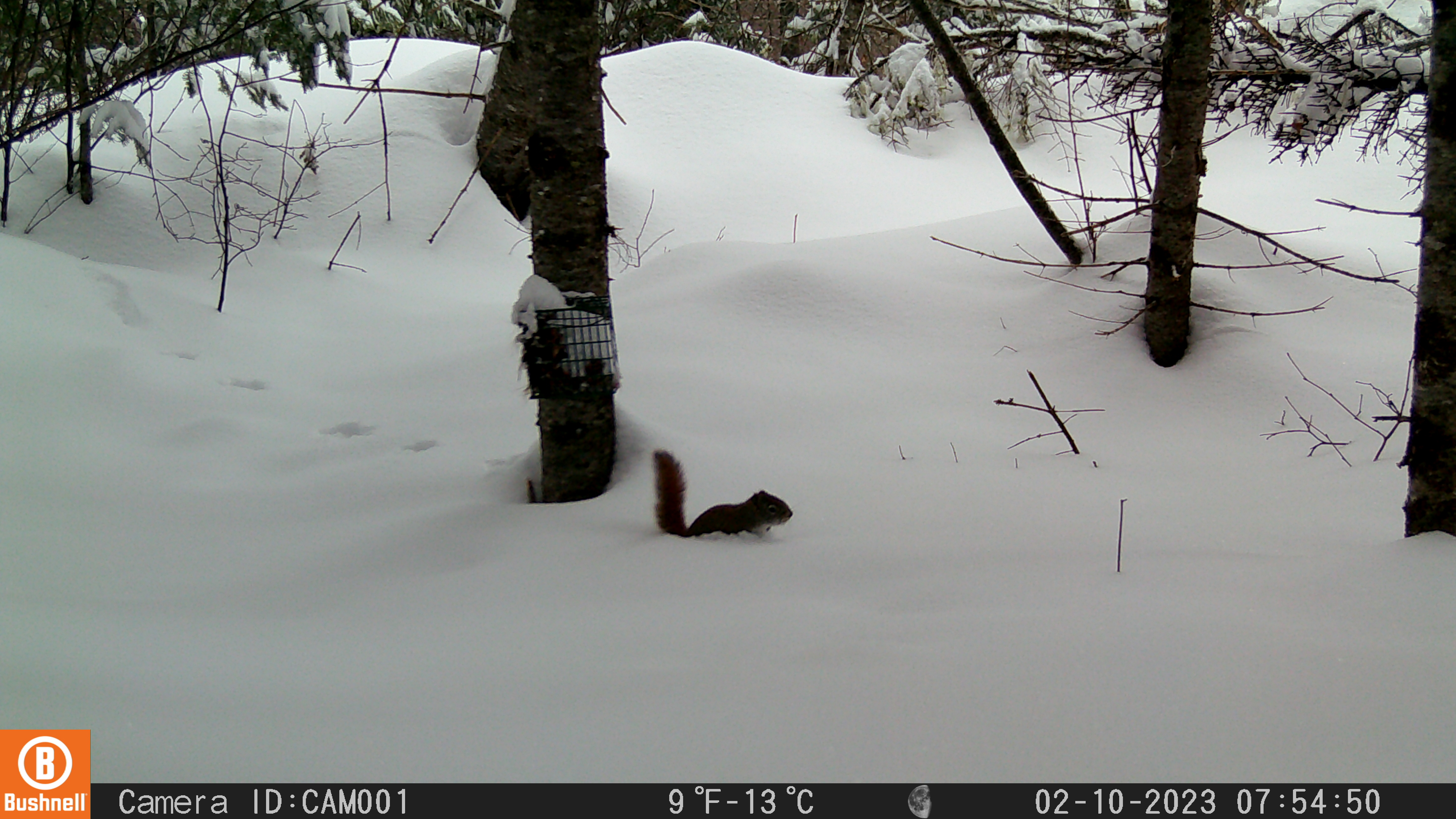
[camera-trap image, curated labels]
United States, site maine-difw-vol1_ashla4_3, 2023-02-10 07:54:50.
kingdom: Animalia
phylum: Chordata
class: Mammalia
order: Rodentia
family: Sciuridae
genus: Tamiasciurus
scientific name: Tamiasciurus hudsonicus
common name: red squirrel